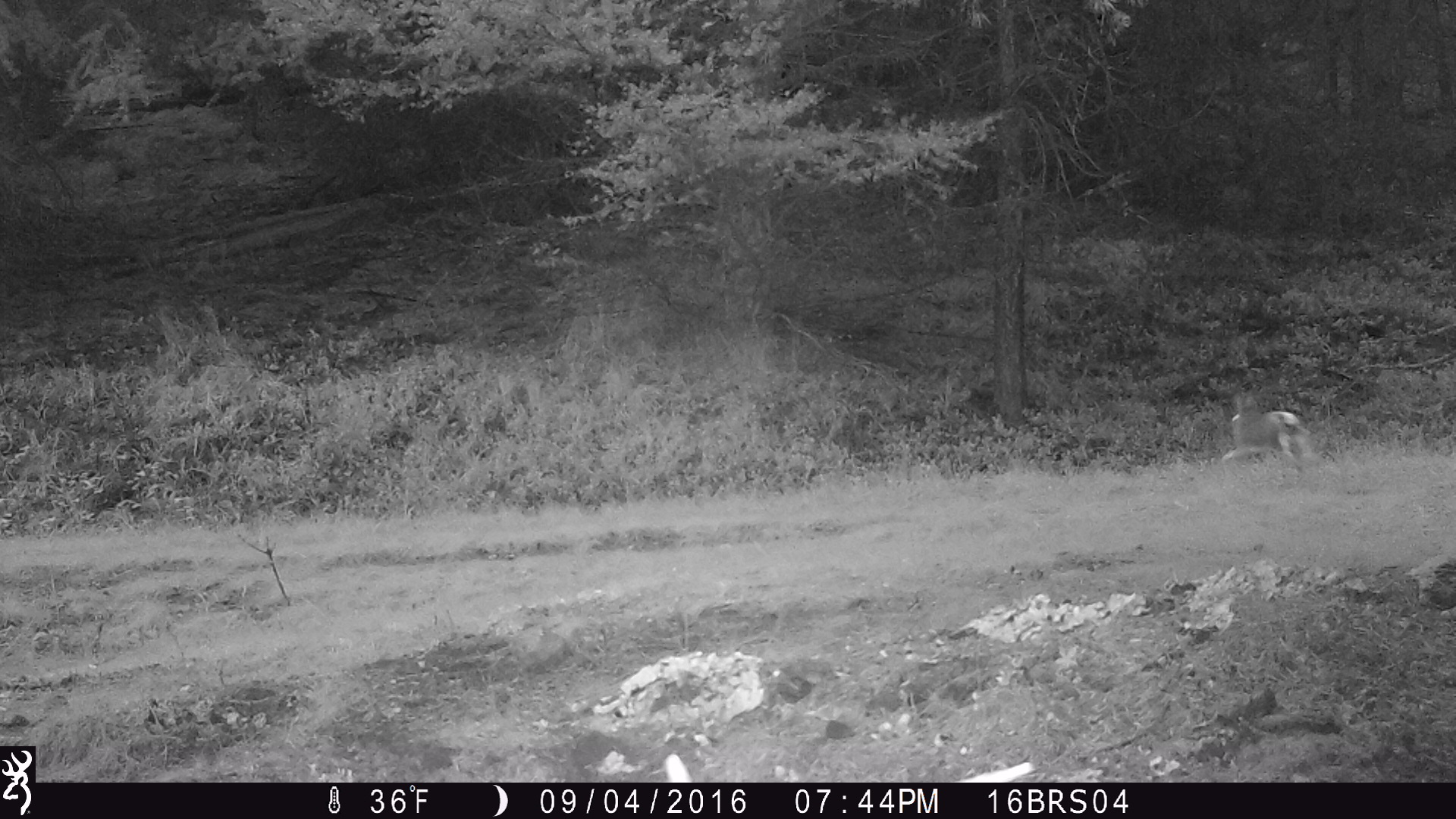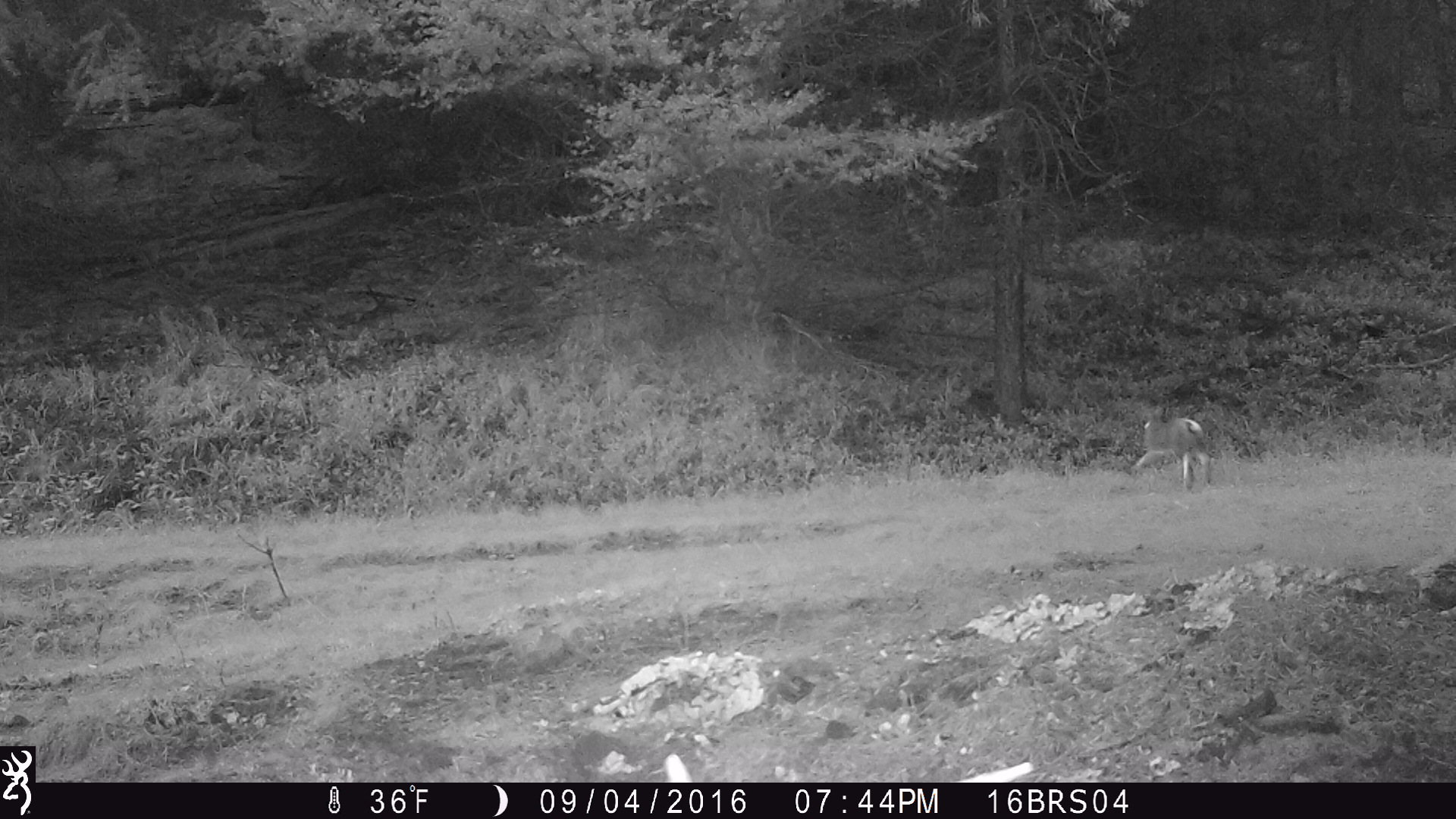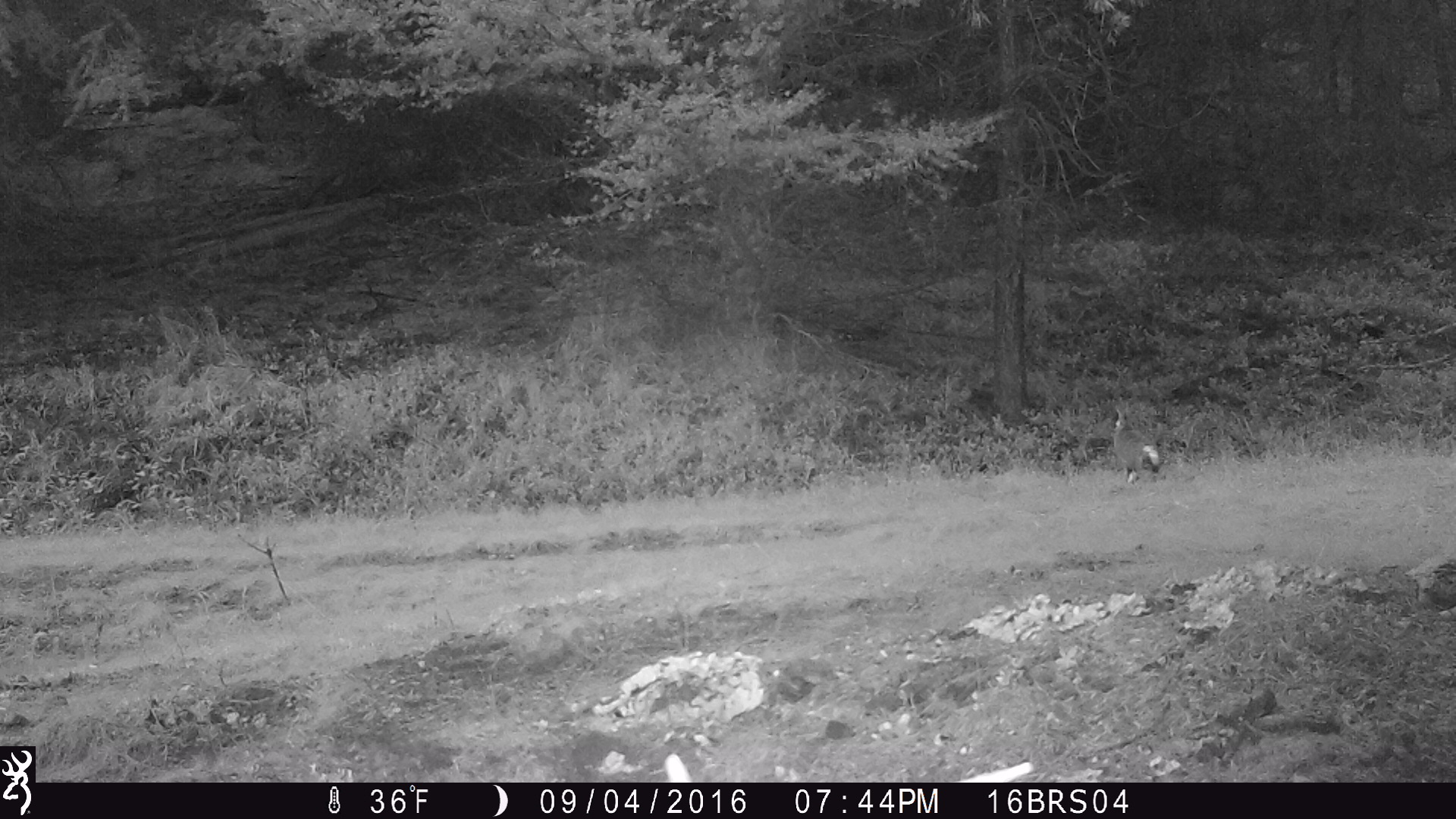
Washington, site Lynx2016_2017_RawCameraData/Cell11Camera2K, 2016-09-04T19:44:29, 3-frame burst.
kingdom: Animalia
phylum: Chordata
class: Mammalia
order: Lagomorpha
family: Leporidae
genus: Lepus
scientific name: Lepus americanus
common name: snowshoe hare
Lepus americanus (snowshoe hare). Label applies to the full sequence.